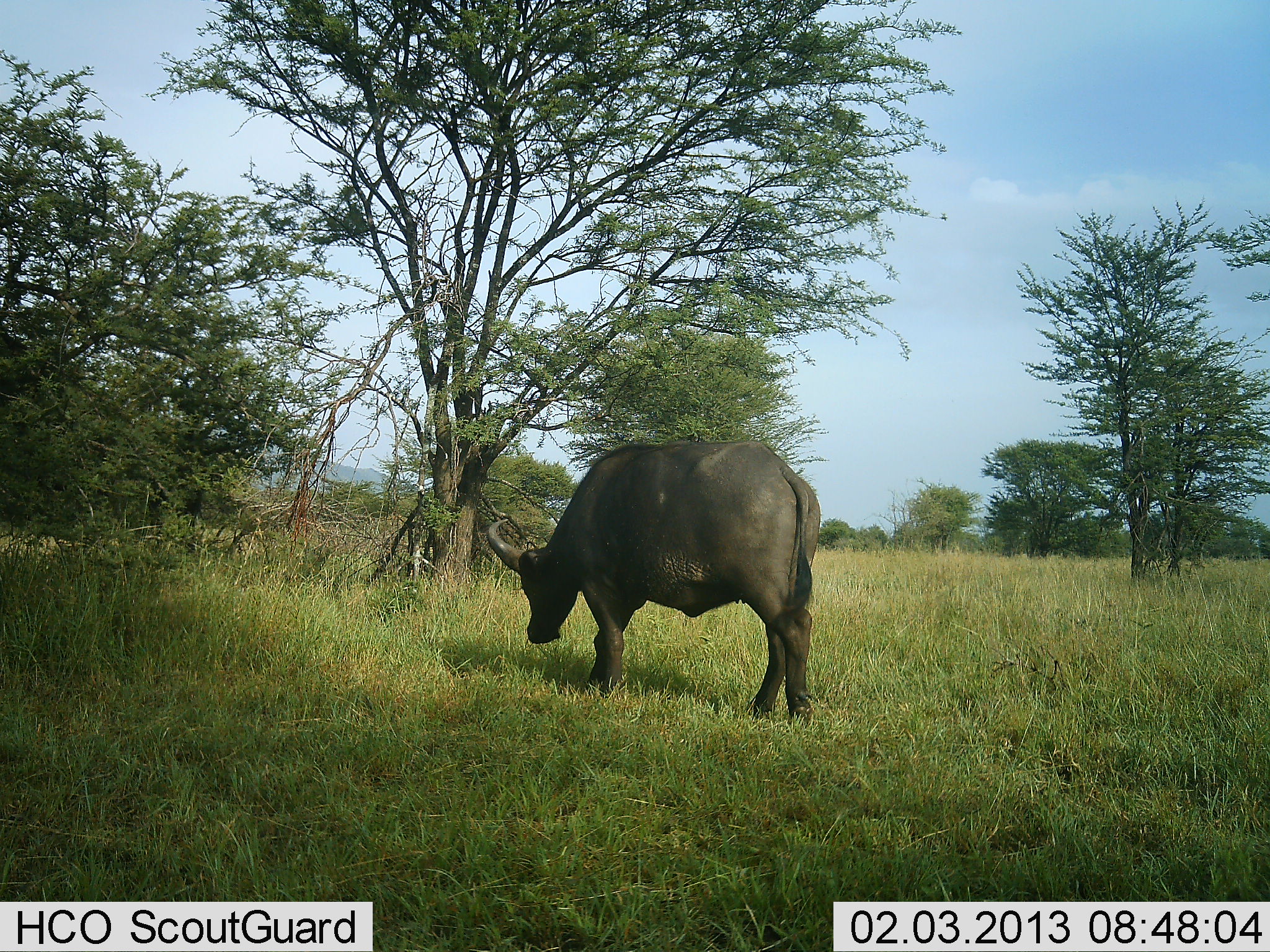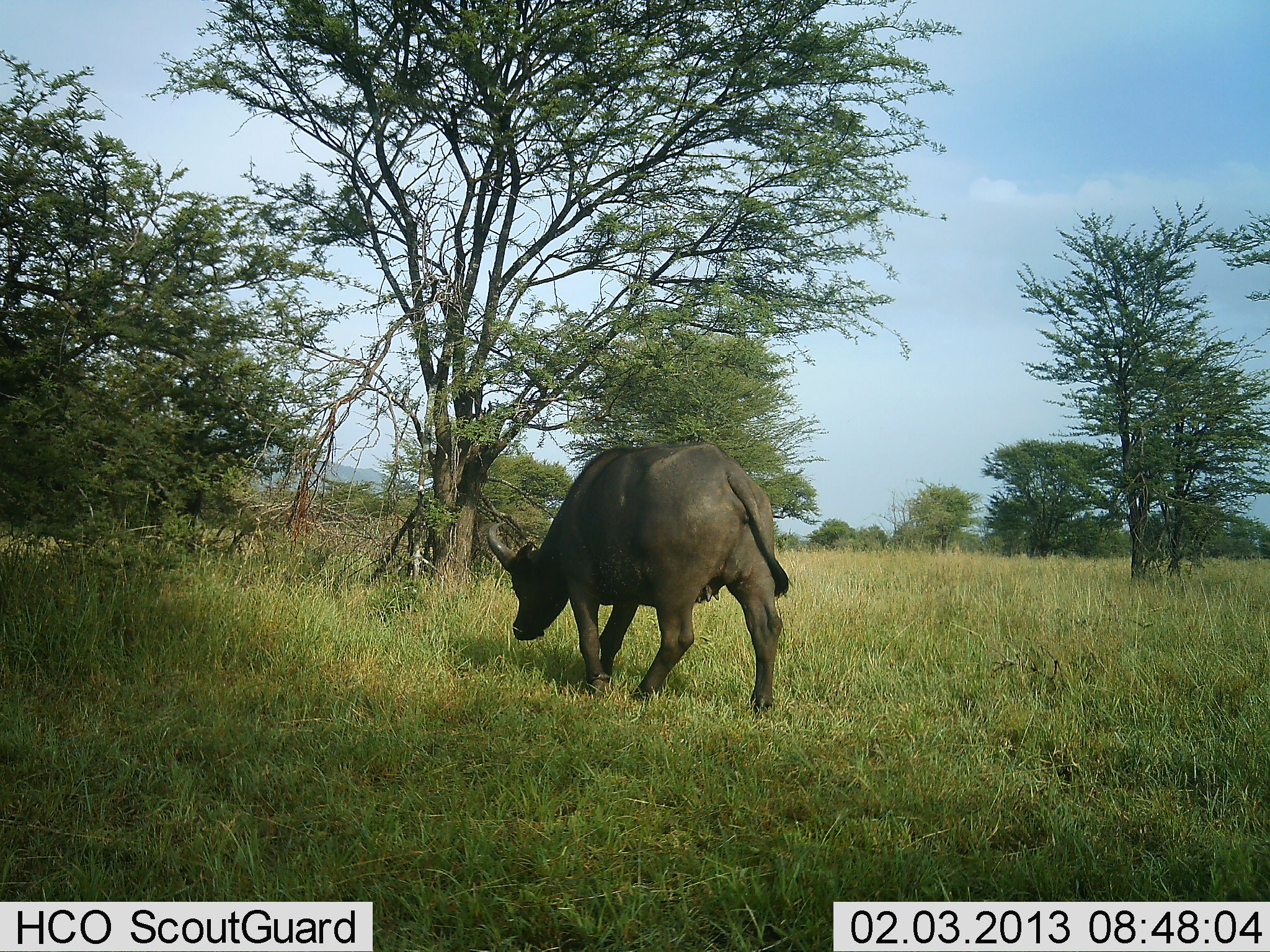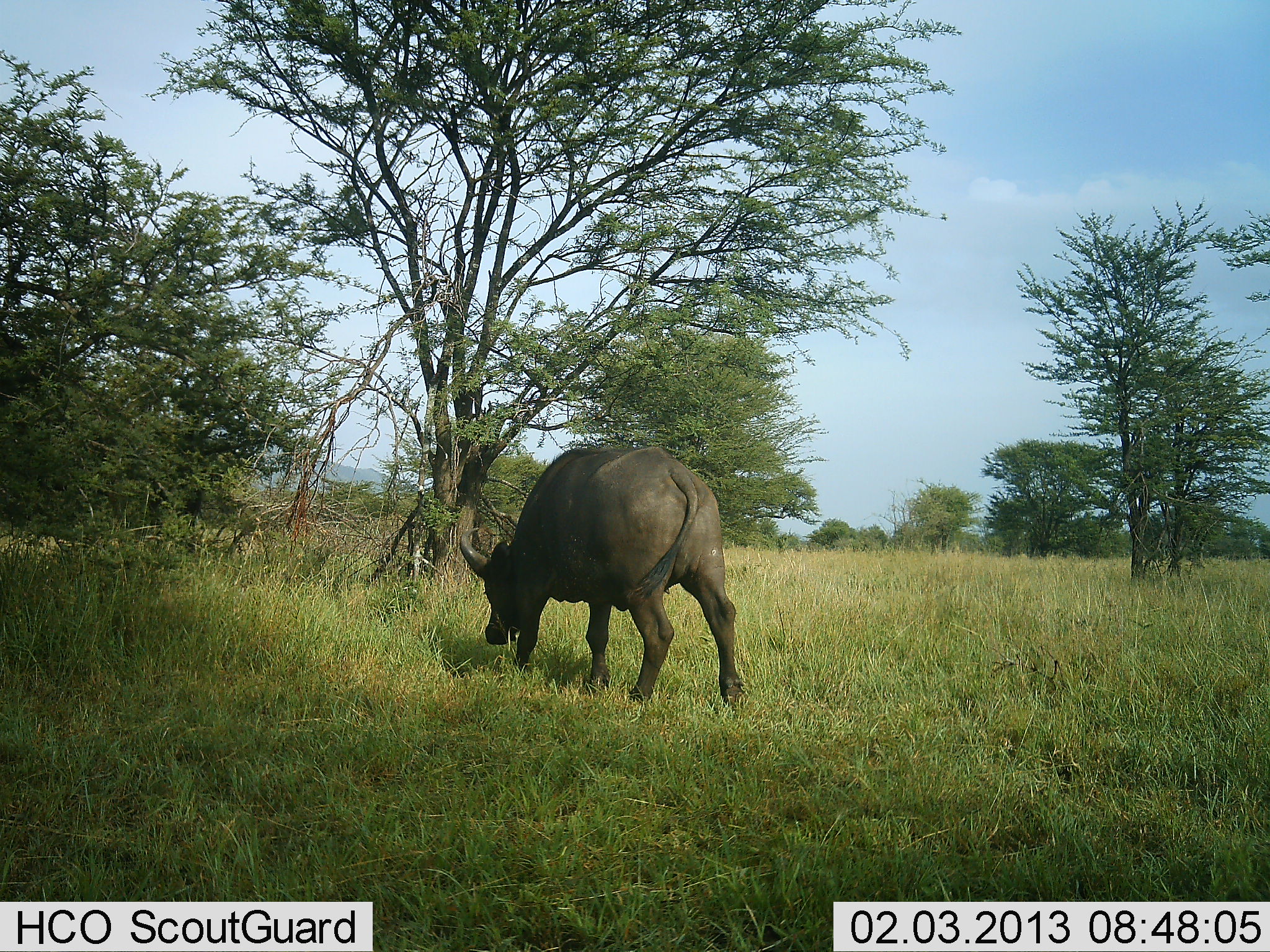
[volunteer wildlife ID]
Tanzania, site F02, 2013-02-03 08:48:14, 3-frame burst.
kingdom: Animalia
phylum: Chordata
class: Mammalia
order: Artiodactyla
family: Bovidae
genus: Syncerus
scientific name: Syncerus caffer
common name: cape buffalo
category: buffalo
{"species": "buffalo (cape buffalo) (Syncerus caffer)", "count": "1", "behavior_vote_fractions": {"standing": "0%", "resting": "0%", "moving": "100%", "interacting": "0%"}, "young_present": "0%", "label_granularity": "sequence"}